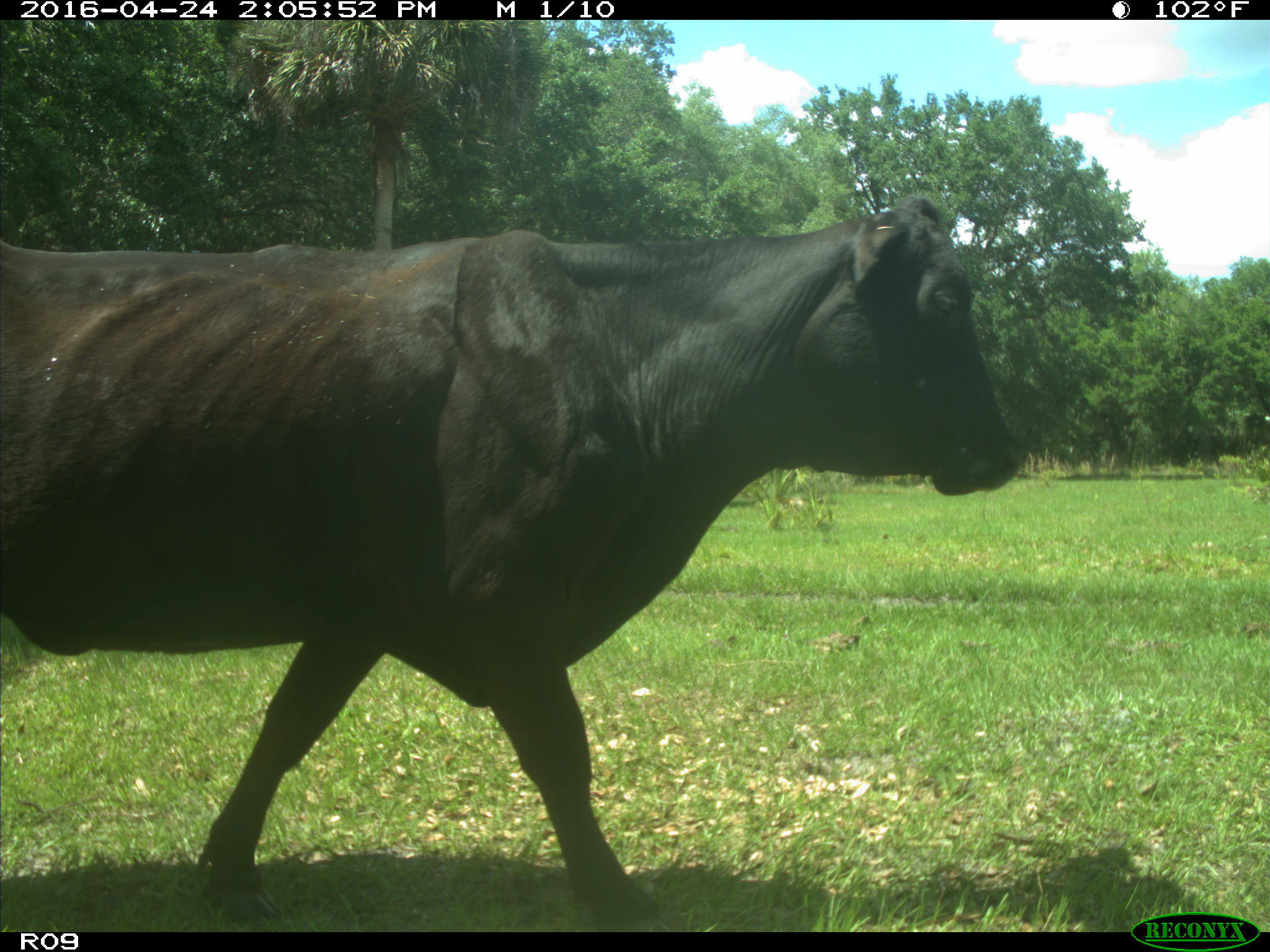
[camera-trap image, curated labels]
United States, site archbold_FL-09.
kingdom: Animalia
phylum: Chordata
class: Mammalia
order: Artiodactyla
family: Bovidae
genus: Bos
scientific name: Bos taurus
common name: domestic cow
Bos taurus (domestic cow).